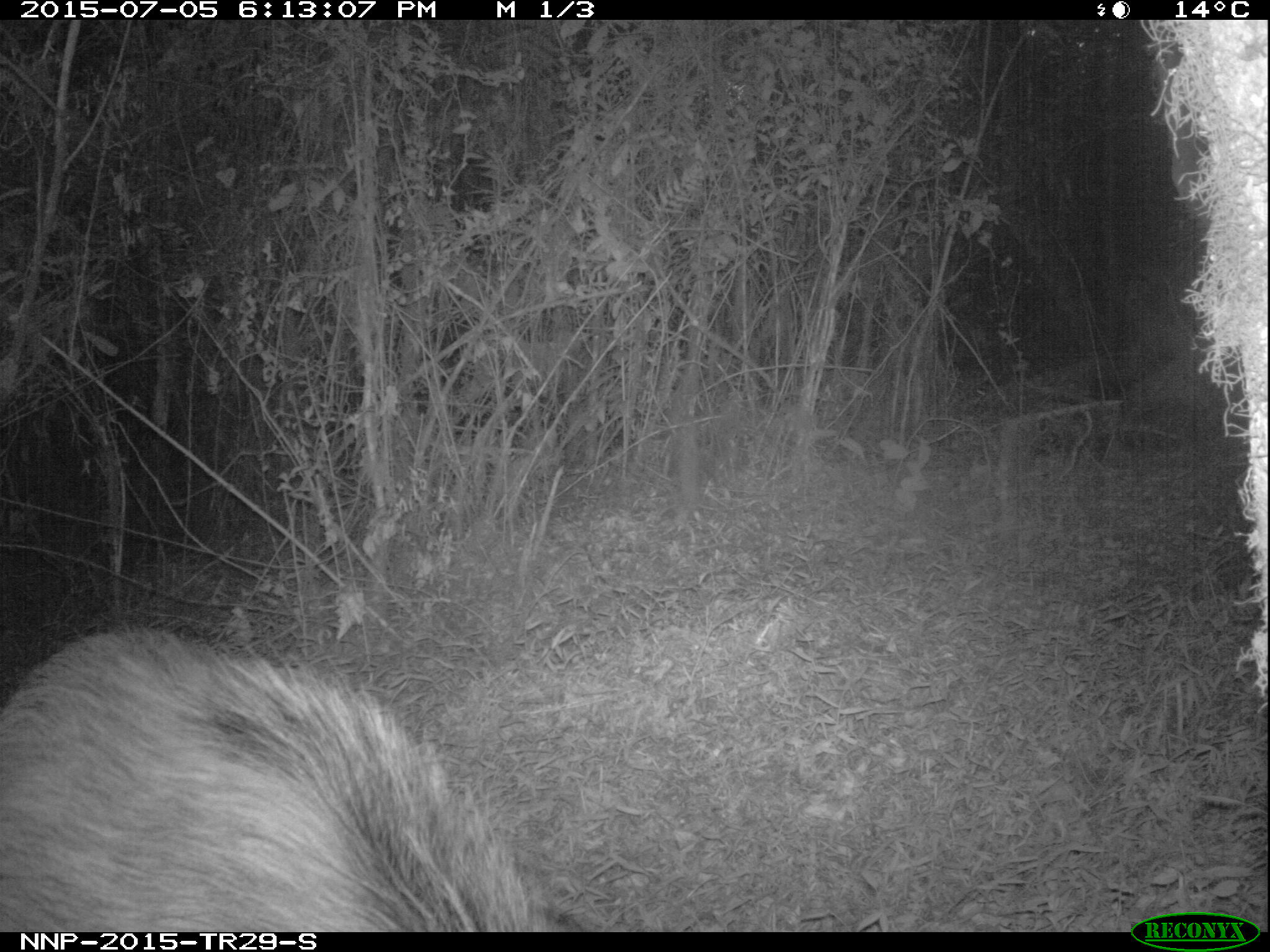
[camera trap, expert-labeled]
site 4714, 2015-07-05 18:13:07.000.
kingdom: Animalia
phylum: Chordata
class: Mammalia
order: Artiodactyla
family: Suidae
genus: Potamochoerus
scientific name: Potamochoerus larvatus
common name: bushpig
Potamochoerus larvatus (bushpig), count 1.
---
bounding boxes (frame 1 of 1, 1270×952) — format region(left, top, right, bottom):
potamochoerus larvatus: region(0, 628, 571, 931)